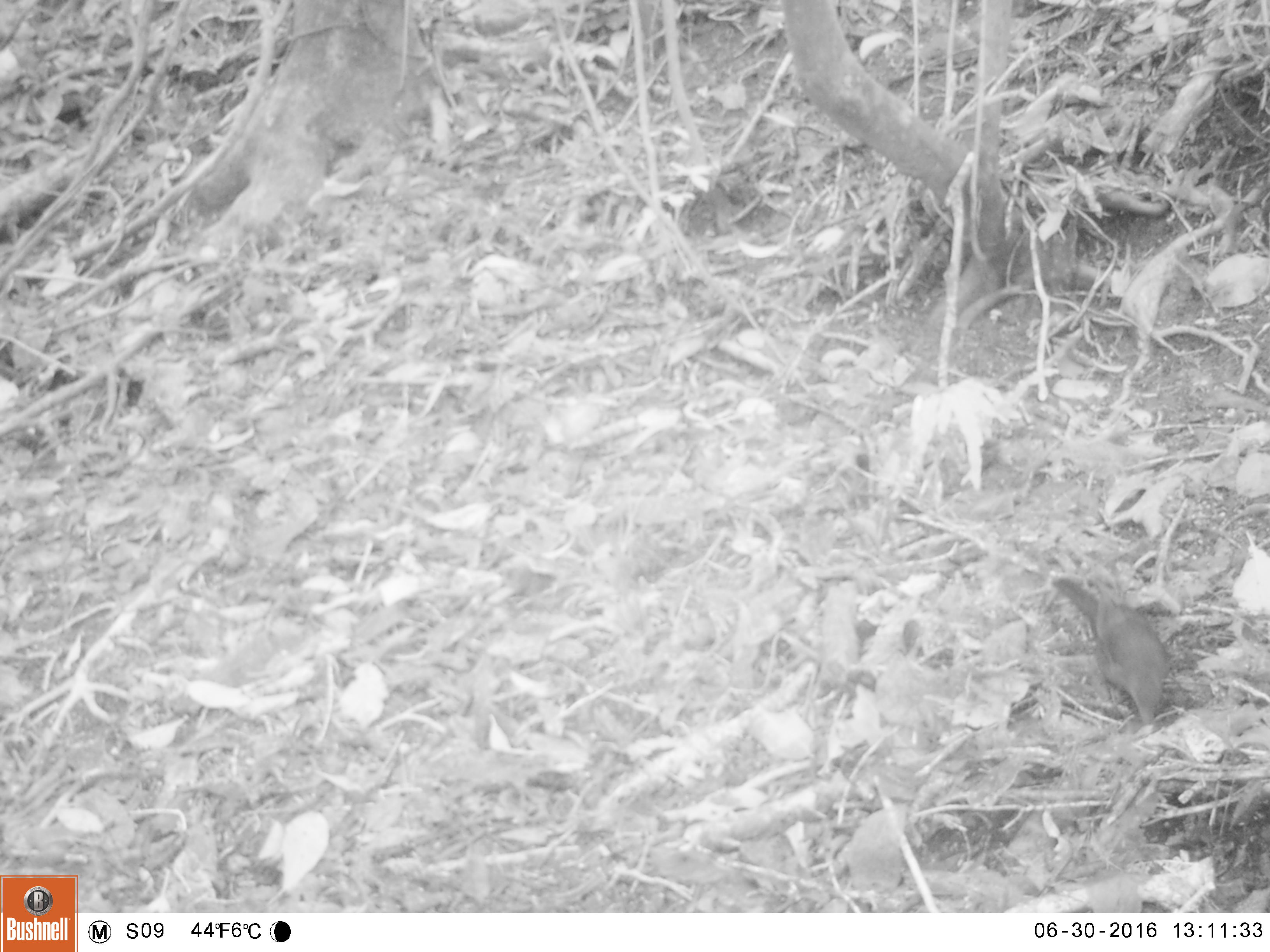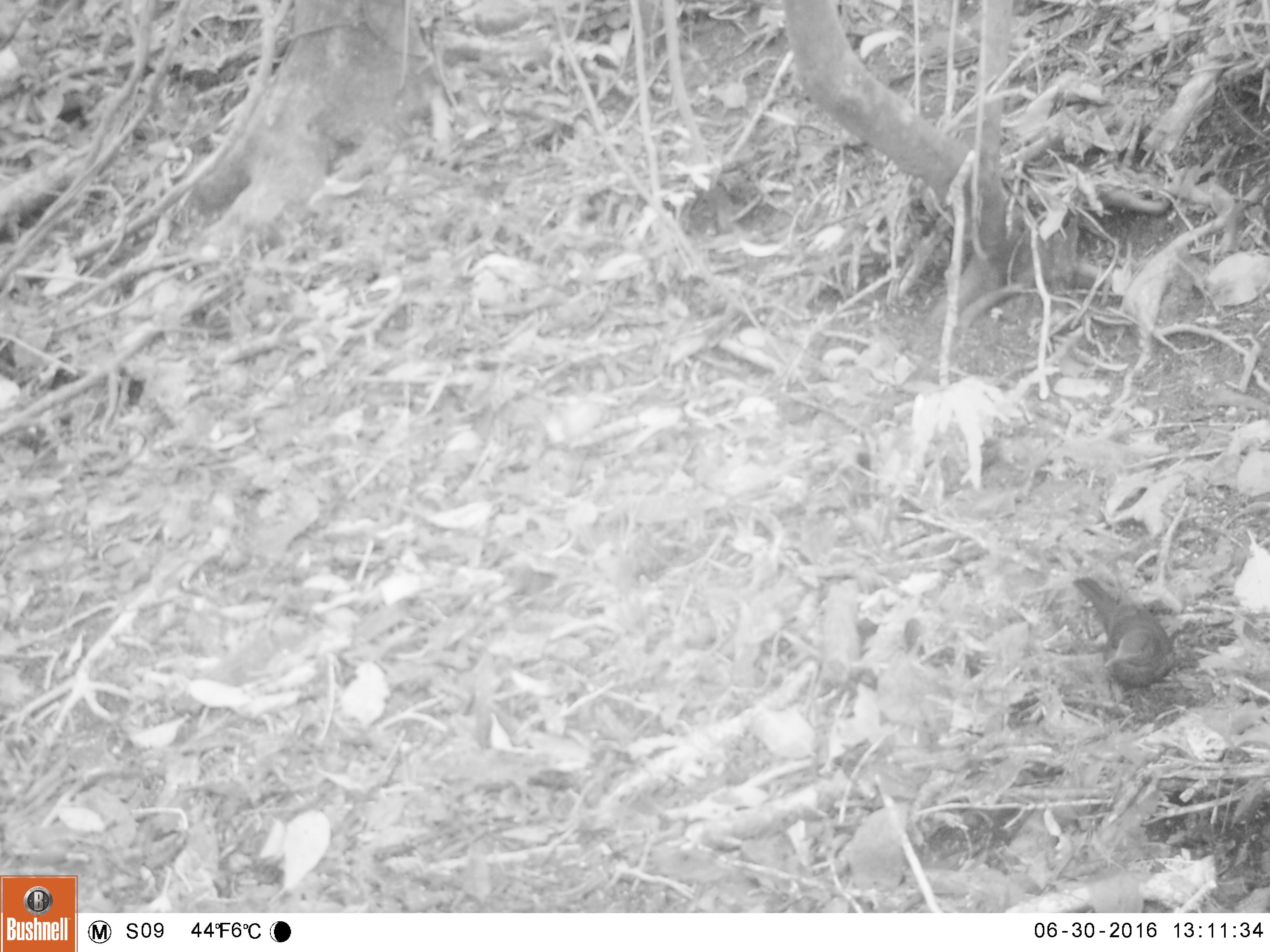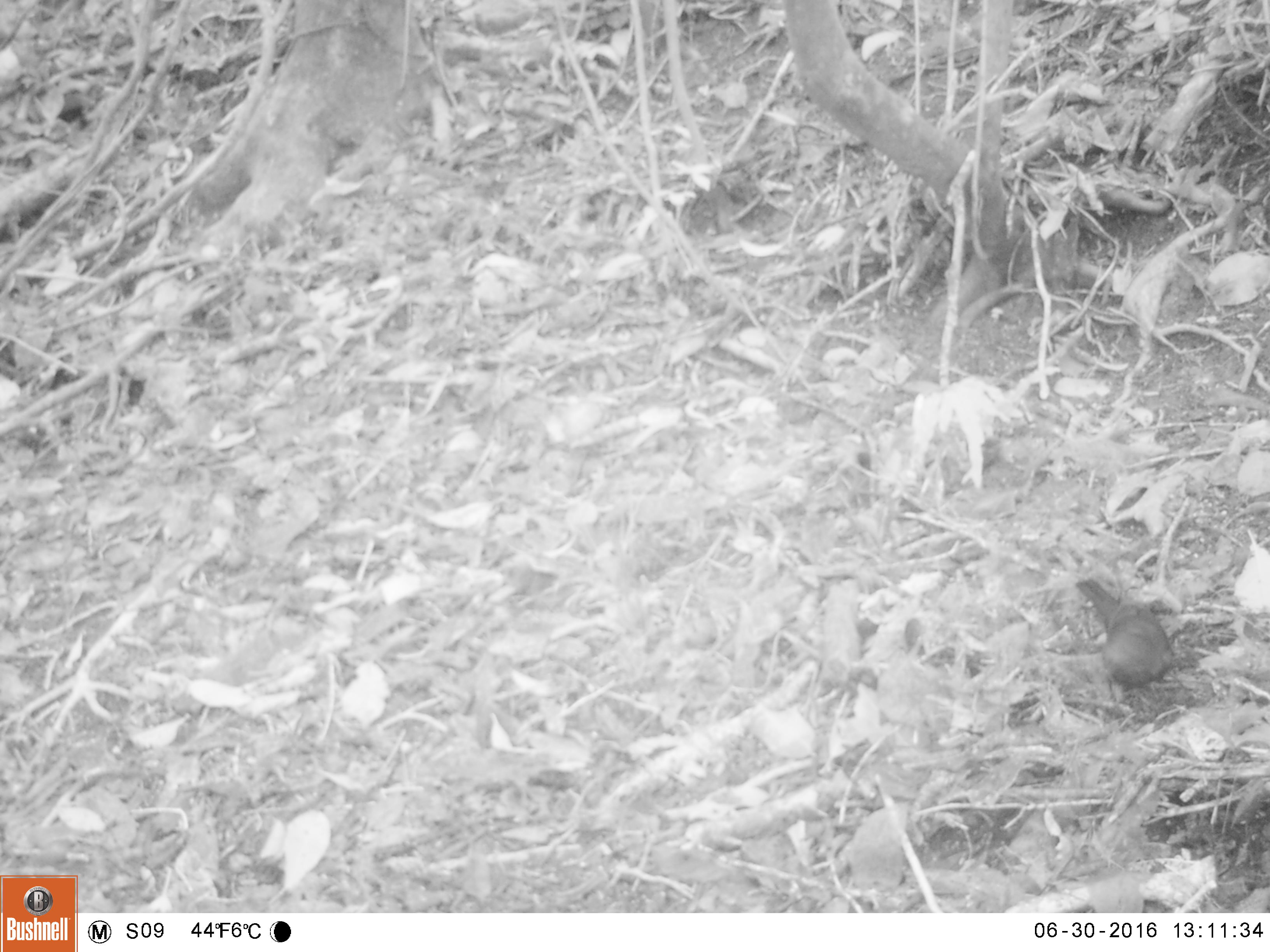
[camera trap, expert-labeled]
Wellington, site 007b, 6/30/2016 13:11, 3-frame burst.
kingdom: Animalia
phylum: Chordata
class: Aves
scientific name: Aves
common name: bird